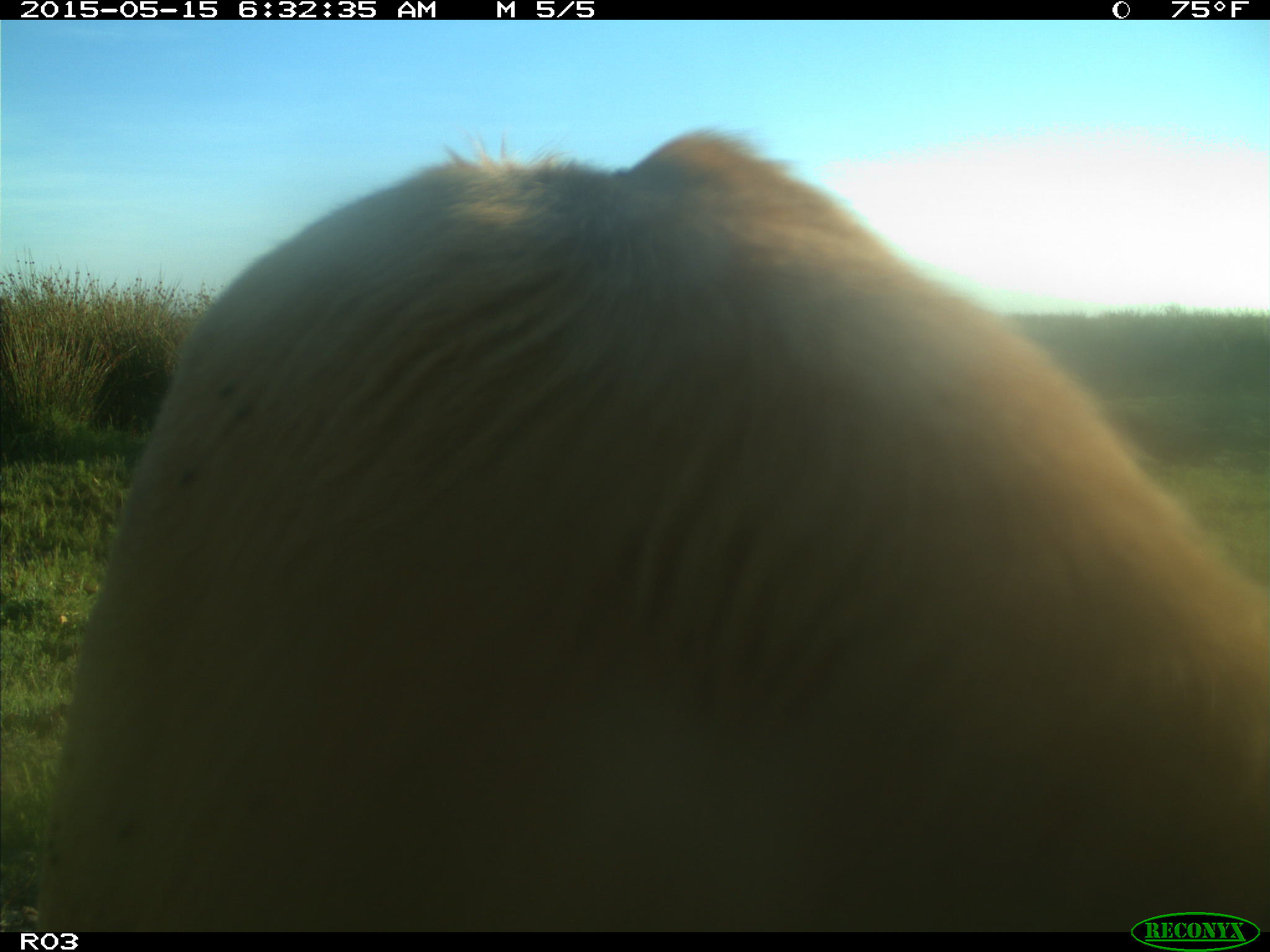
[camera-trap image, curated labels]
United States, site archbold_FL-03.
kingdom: Animalia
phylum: Chordata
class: Mammalia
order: Artiodactyla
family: Bovidae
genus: Bos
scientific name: Bos taurus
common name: domestic cow